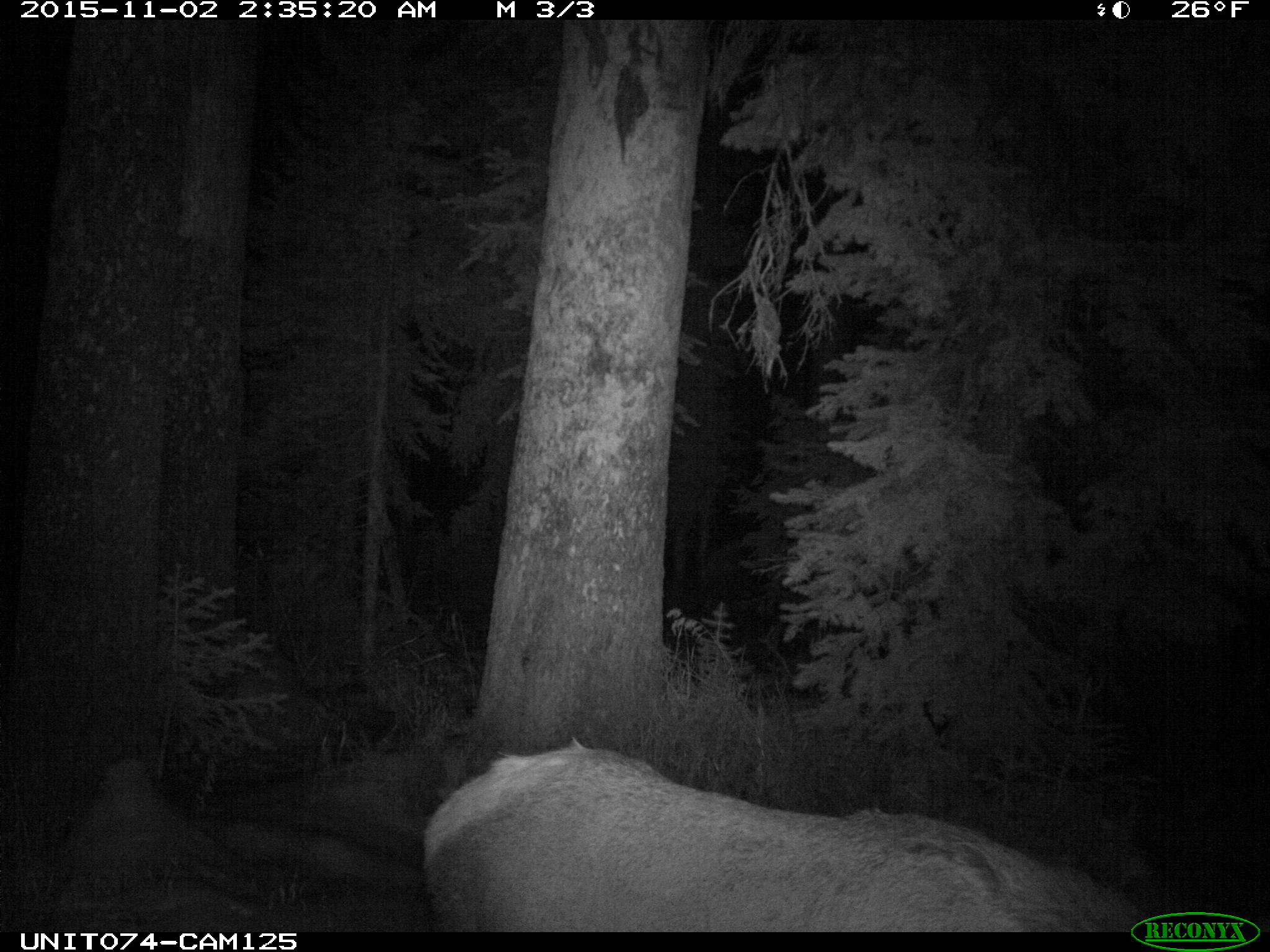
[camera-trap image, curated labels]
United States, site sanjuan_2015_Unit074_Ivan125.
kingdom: Animalia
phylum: Chordata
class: Mammalia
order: Artiodactyla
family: Cervidae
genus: Cervus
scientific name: Cervus elaphus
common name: red deer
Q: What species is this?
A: Cervus elaphus (red deer).